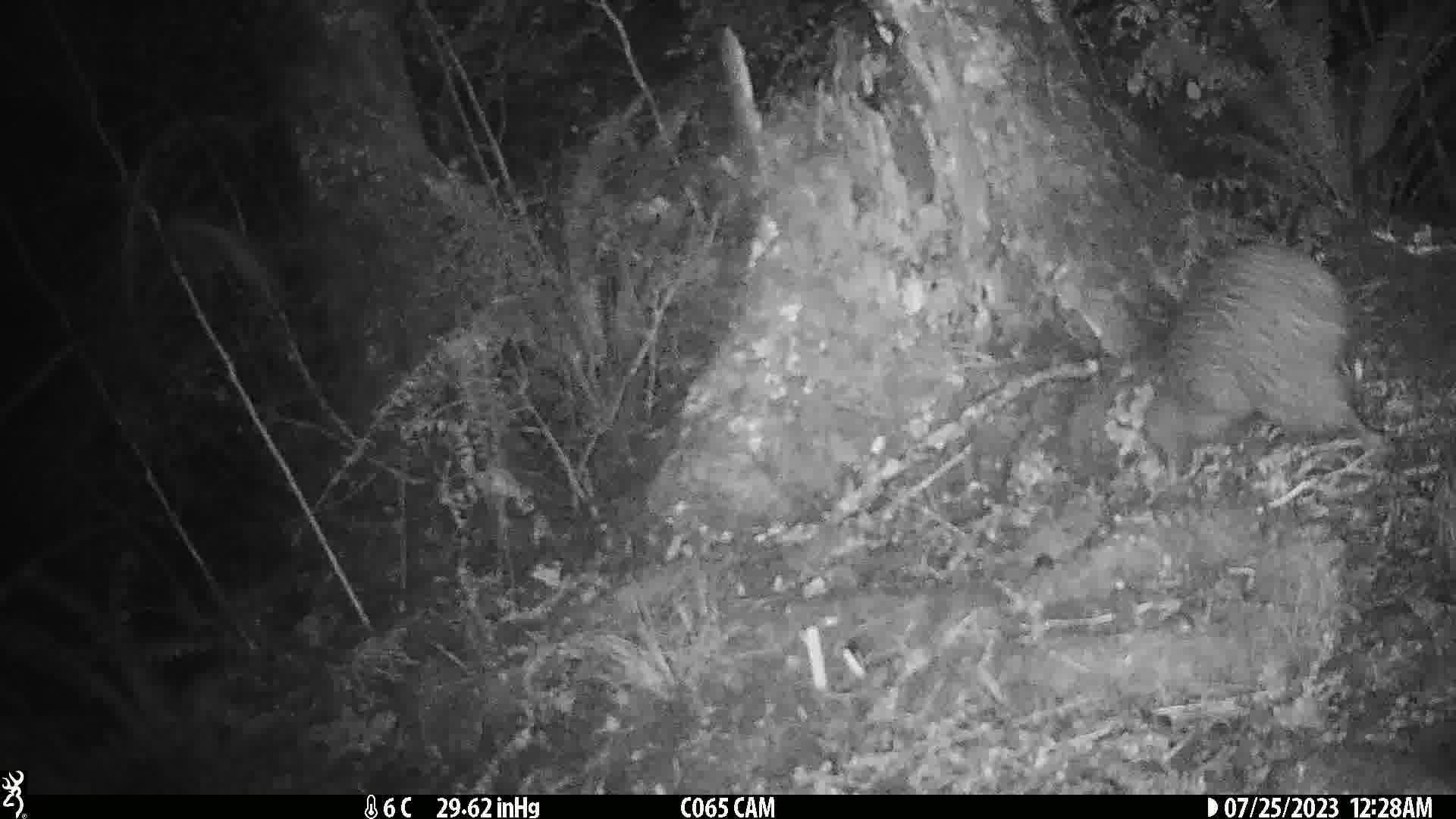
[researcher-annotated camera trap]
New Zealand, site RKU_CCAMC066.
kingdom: Animalia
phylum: Chordata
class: Aves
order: Apterygiformes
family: Apterygidae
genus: Apteryx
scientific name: Apteryx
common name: kiwi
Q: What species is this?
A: Kiwi (Apteryx).